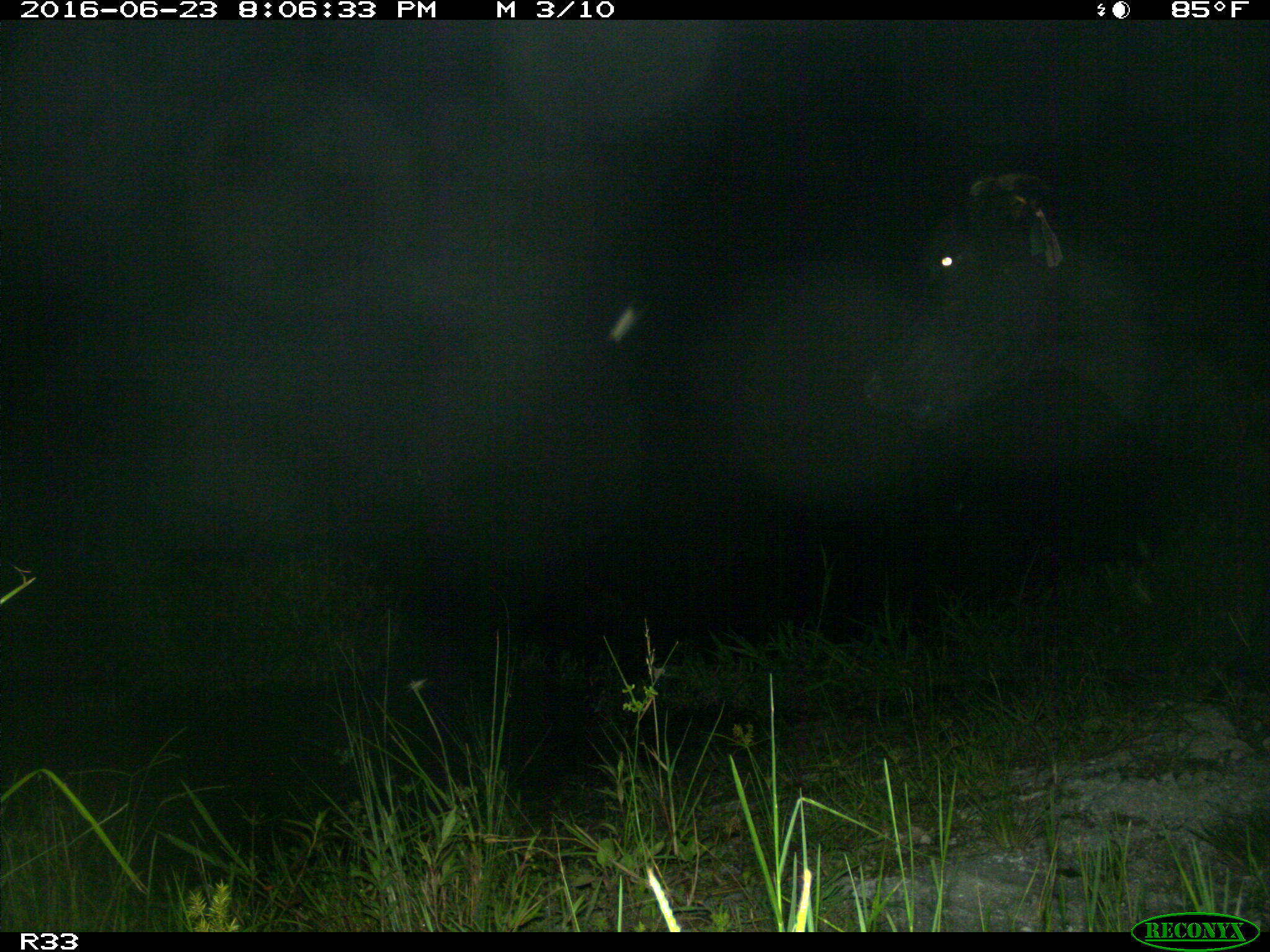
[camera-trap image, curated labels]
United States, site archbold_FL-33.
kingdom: Animalia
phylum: Chordata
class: Mammalia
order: Artiodactyla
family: Bovidae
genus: Bos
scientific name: Bos taurus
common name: domestic cow